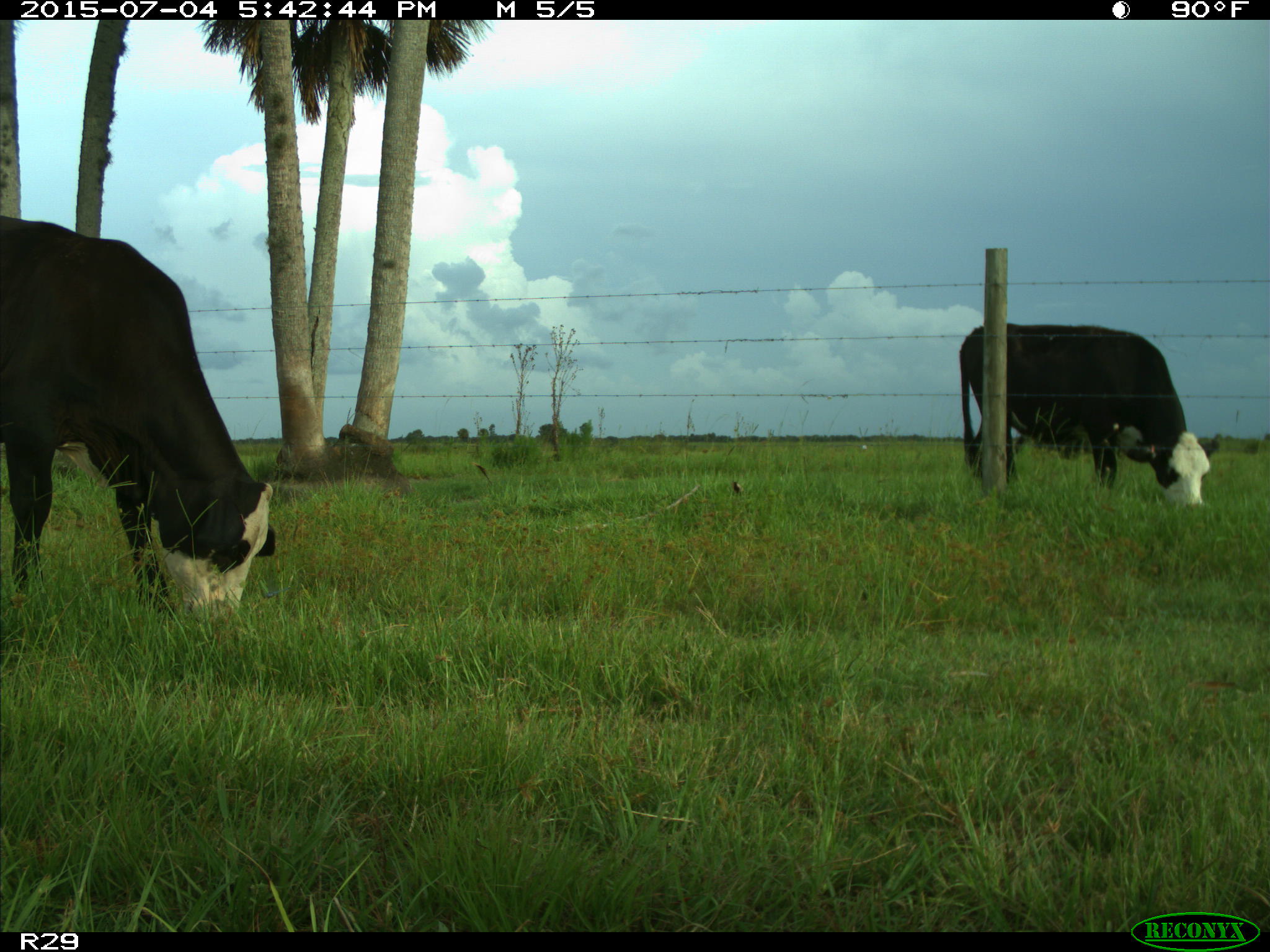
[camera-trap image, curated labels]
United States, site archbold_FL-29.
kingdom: Animalia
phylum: Chordata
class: Mammalia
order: Artiodactyla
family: Bovidae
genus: Bos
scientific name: Bos taurus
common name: domestic cow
Bos taurus (domestic cow).